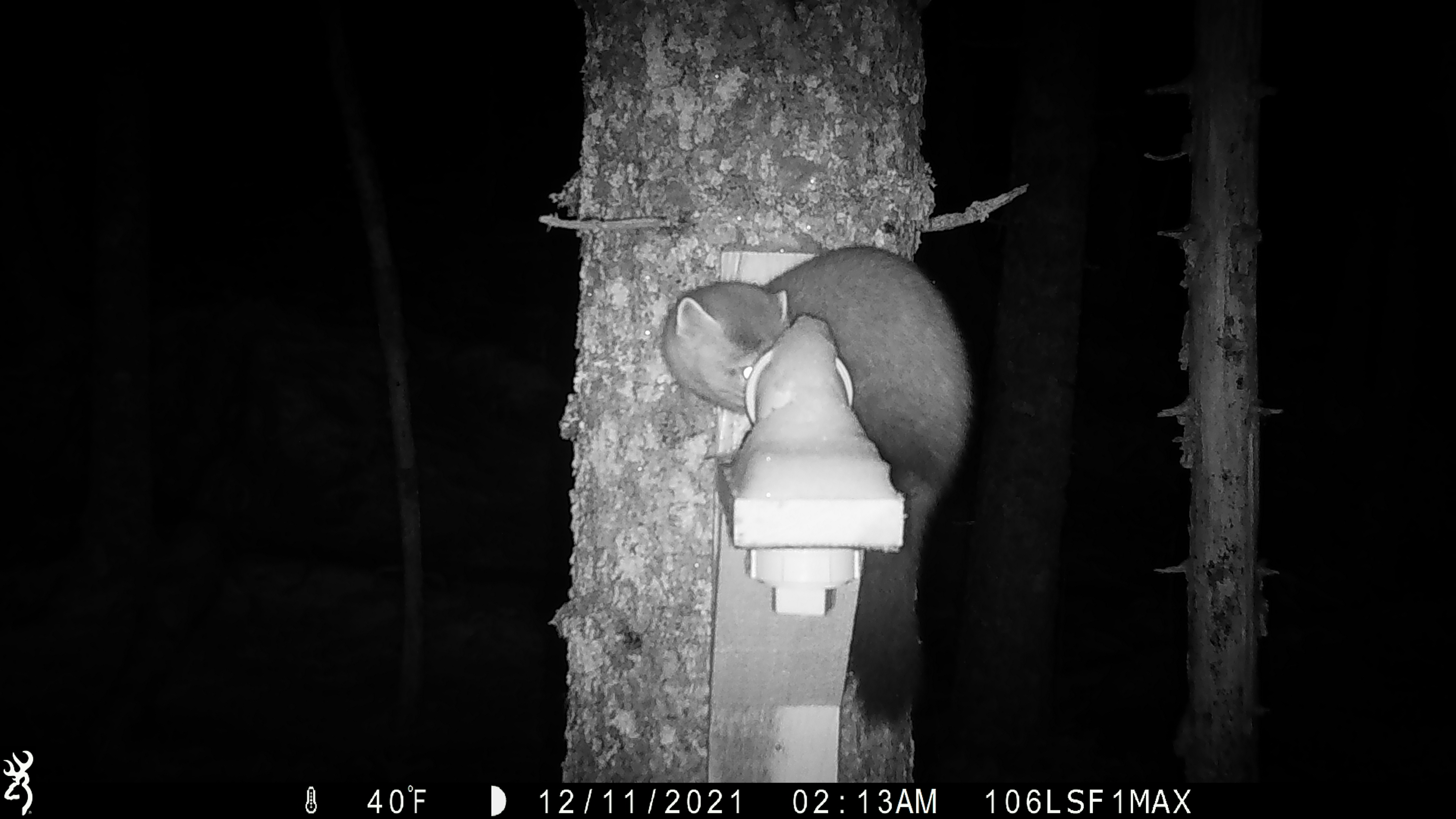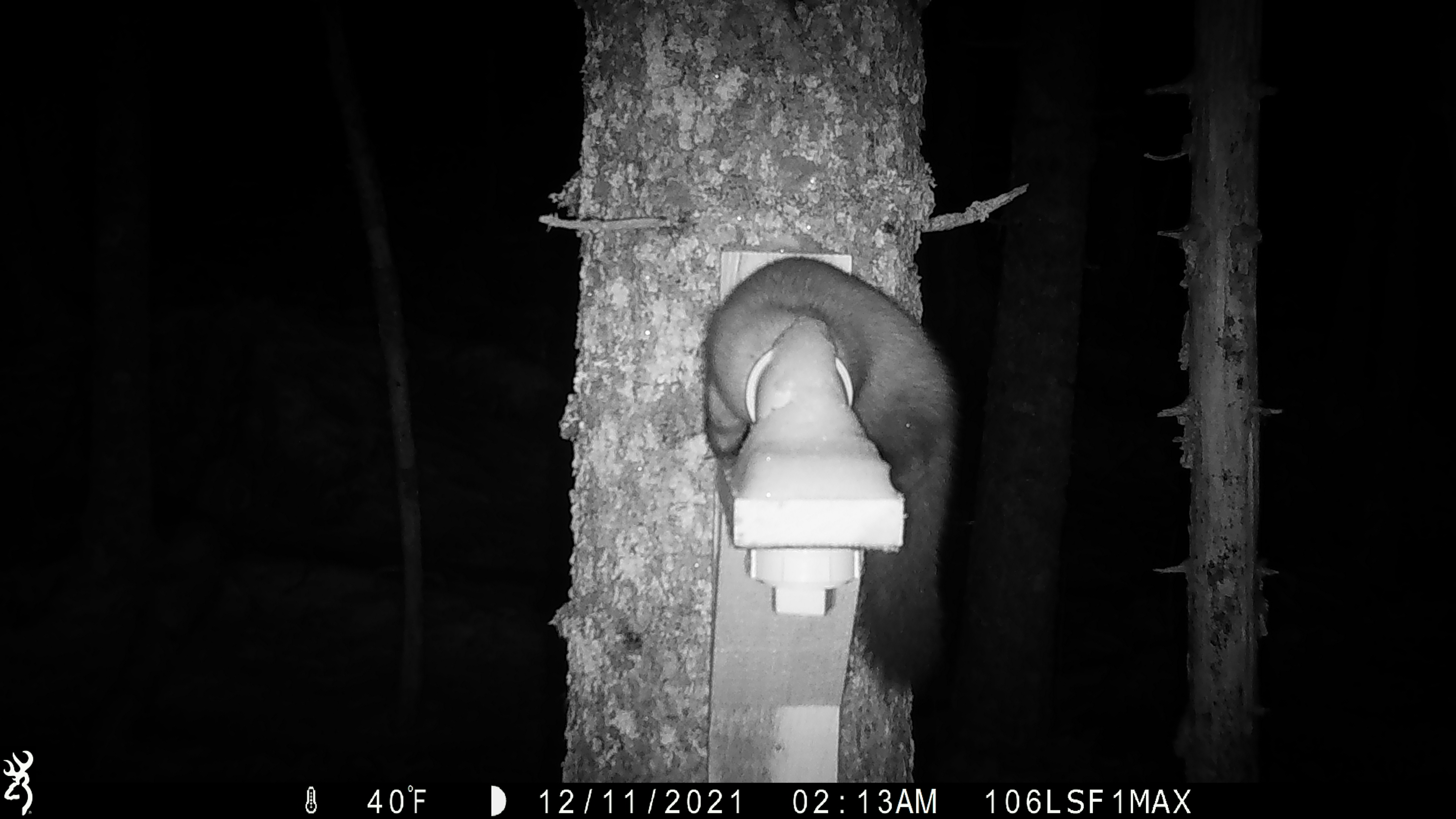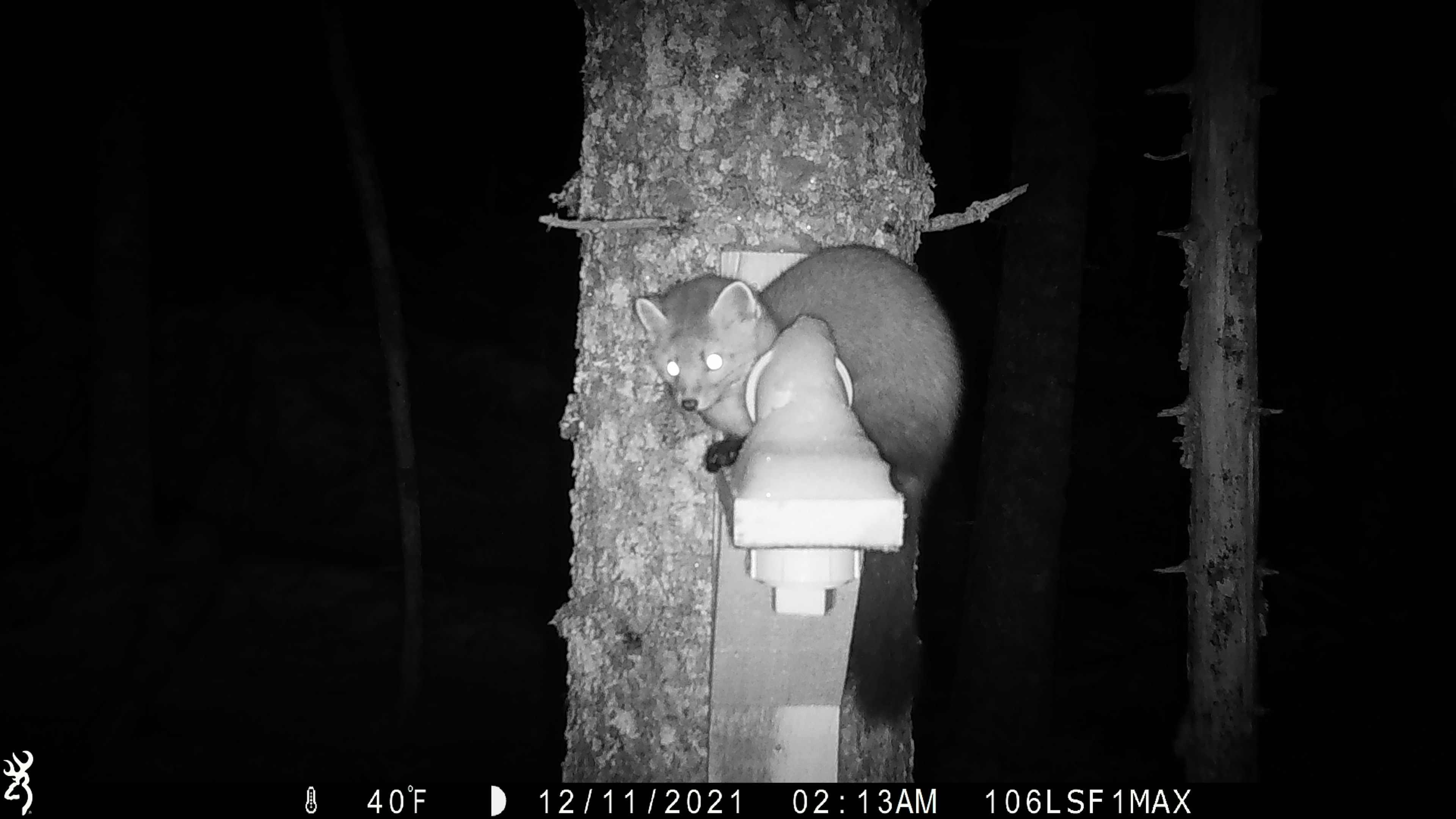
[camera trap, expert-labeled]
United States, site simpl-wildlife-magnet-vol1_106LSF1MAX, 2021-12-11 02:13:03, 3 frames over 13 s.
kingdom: Animalia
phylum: Chordata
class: Mammalia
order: Carnivora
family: Mustelidae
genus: Martes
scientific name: Martes americana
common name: american marten